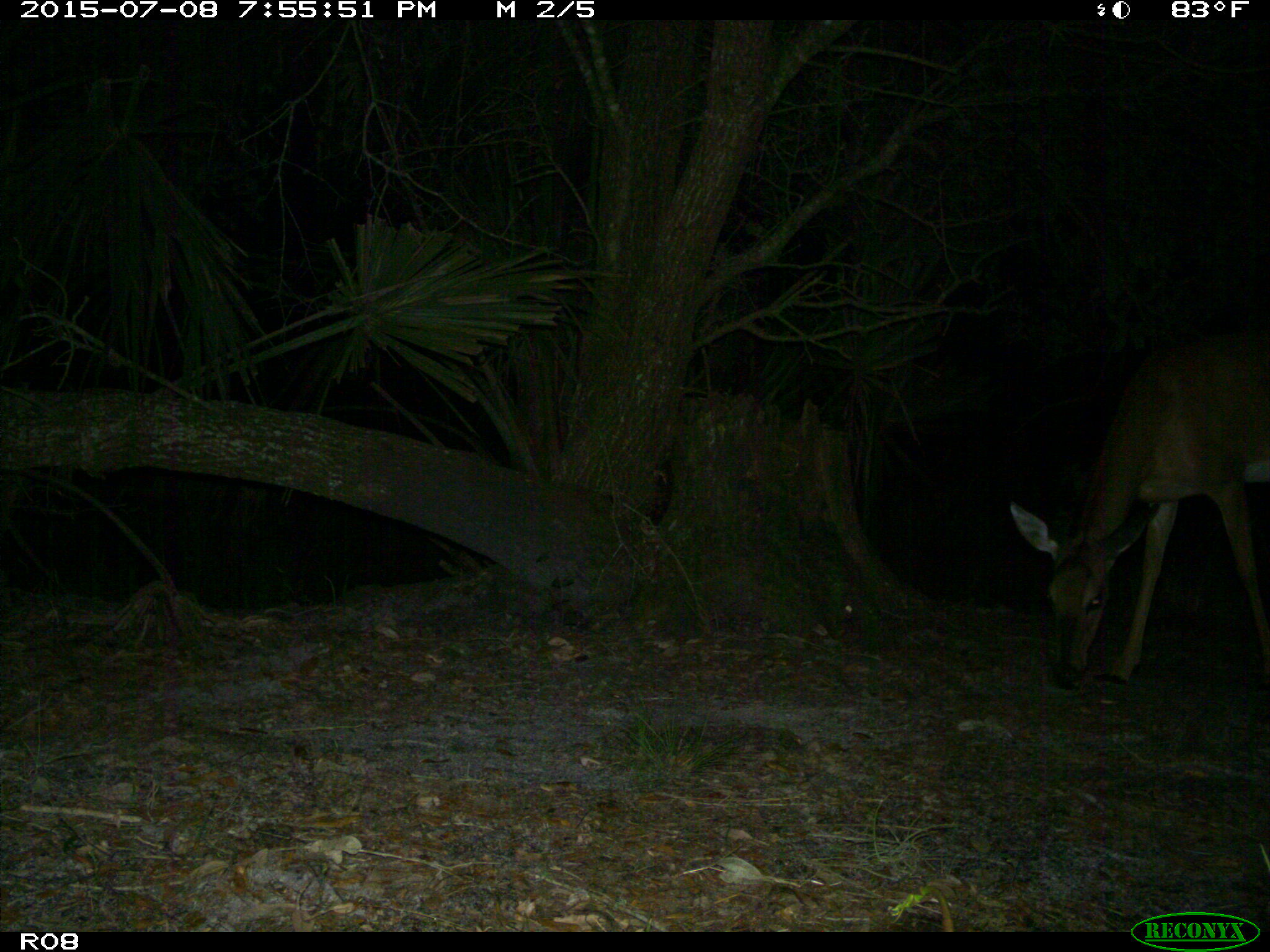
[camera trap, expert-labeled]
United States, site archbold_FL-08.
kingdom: Animalia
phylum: Chordata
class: Mammalia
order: Artiodactyla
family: Cervidae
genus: Odocoileus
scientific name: Odocoileus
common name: deer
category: unidentified deer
Unidentified deer (deer) (Odocoileus).